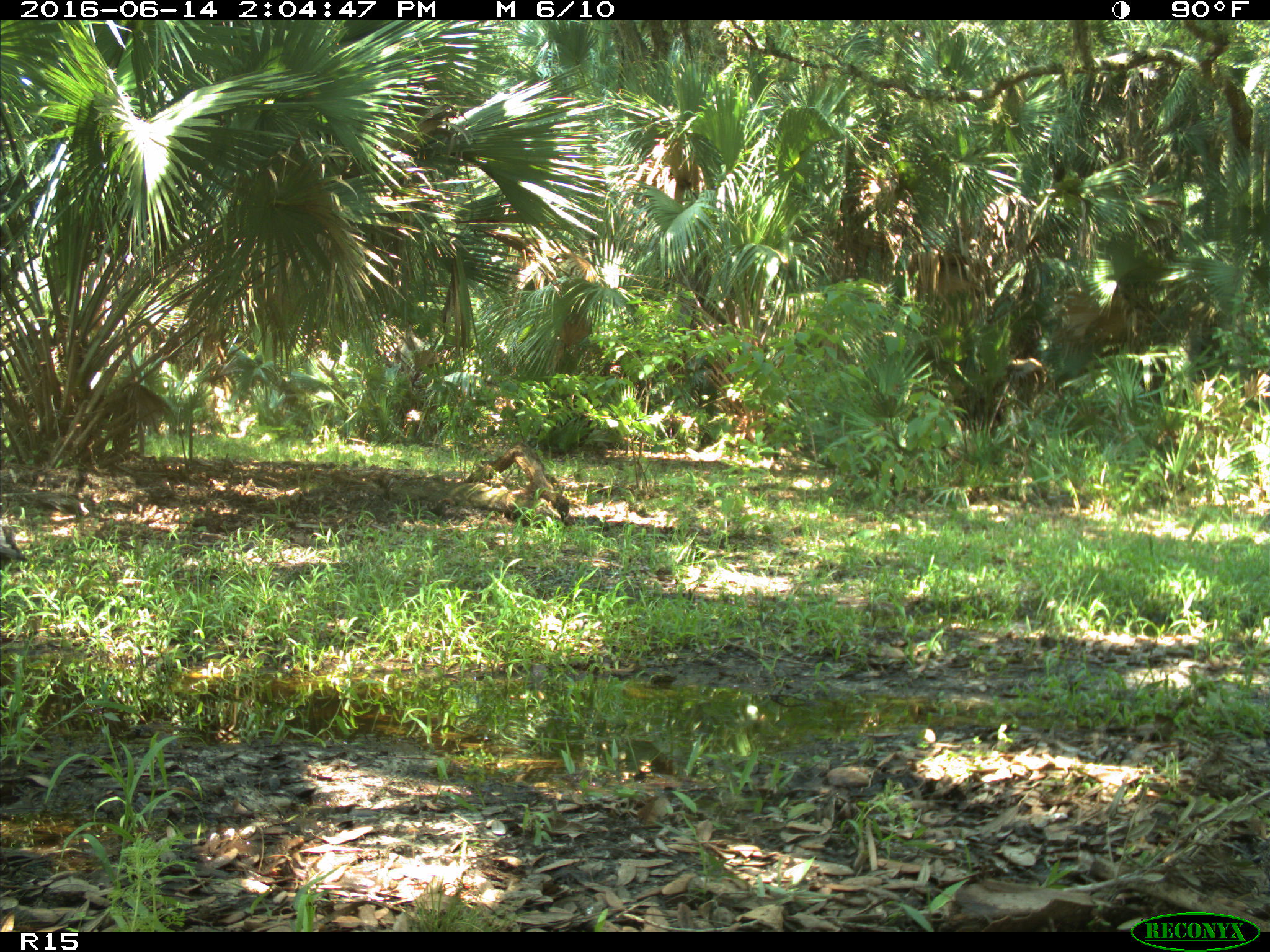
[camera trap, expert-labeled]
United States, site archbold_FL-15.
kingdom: Animalia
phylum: Chordata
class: Aves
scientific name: Aves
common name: birds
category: unidentified bird